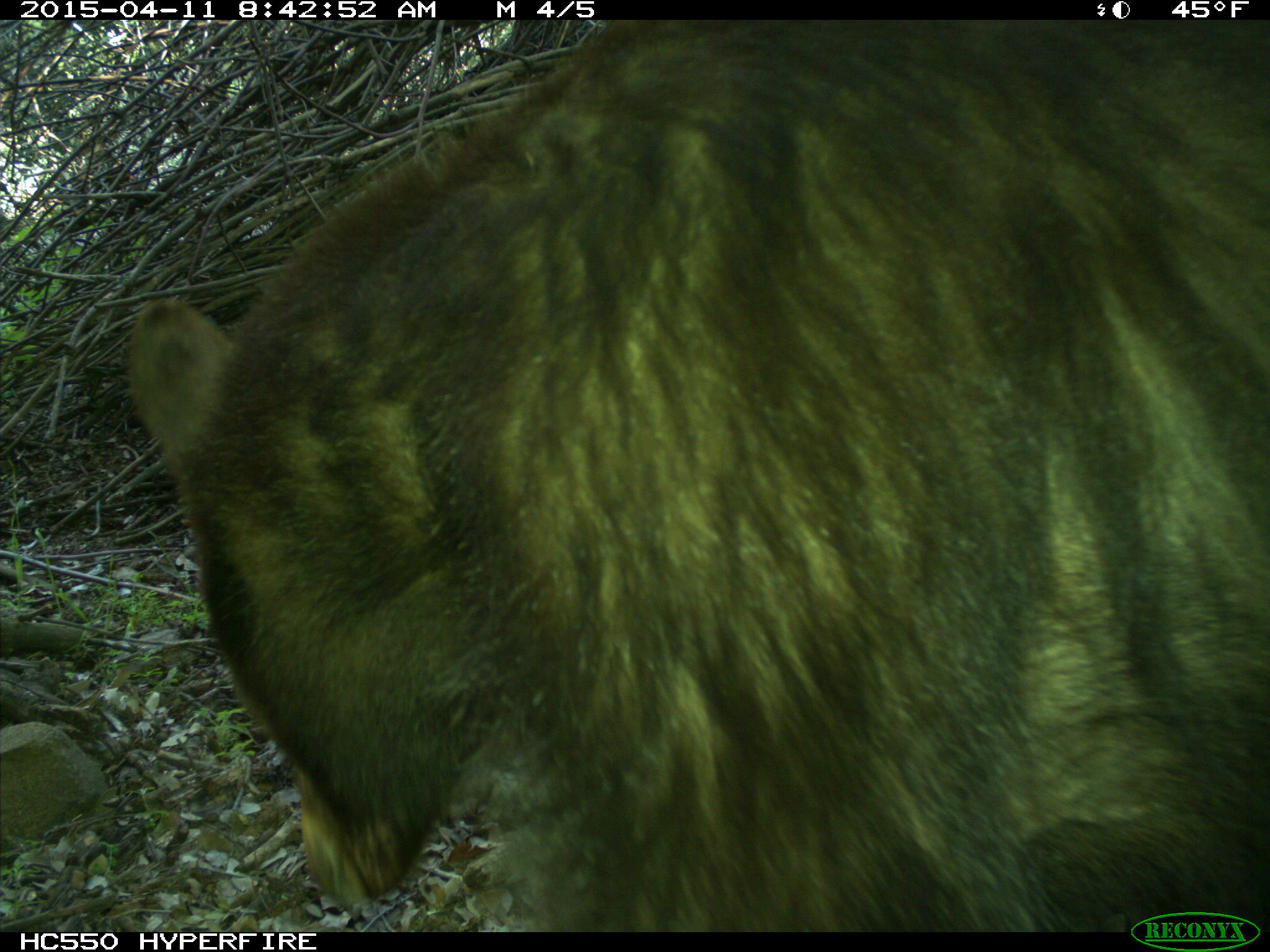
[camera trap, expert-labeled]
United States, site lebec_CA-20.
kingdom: Animalia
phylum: Chordata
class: Mammalia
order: Carnivora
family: Ursidae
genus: Ursus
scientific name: Ursus americanus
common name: american black bear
Ursus americanus (american black bear).